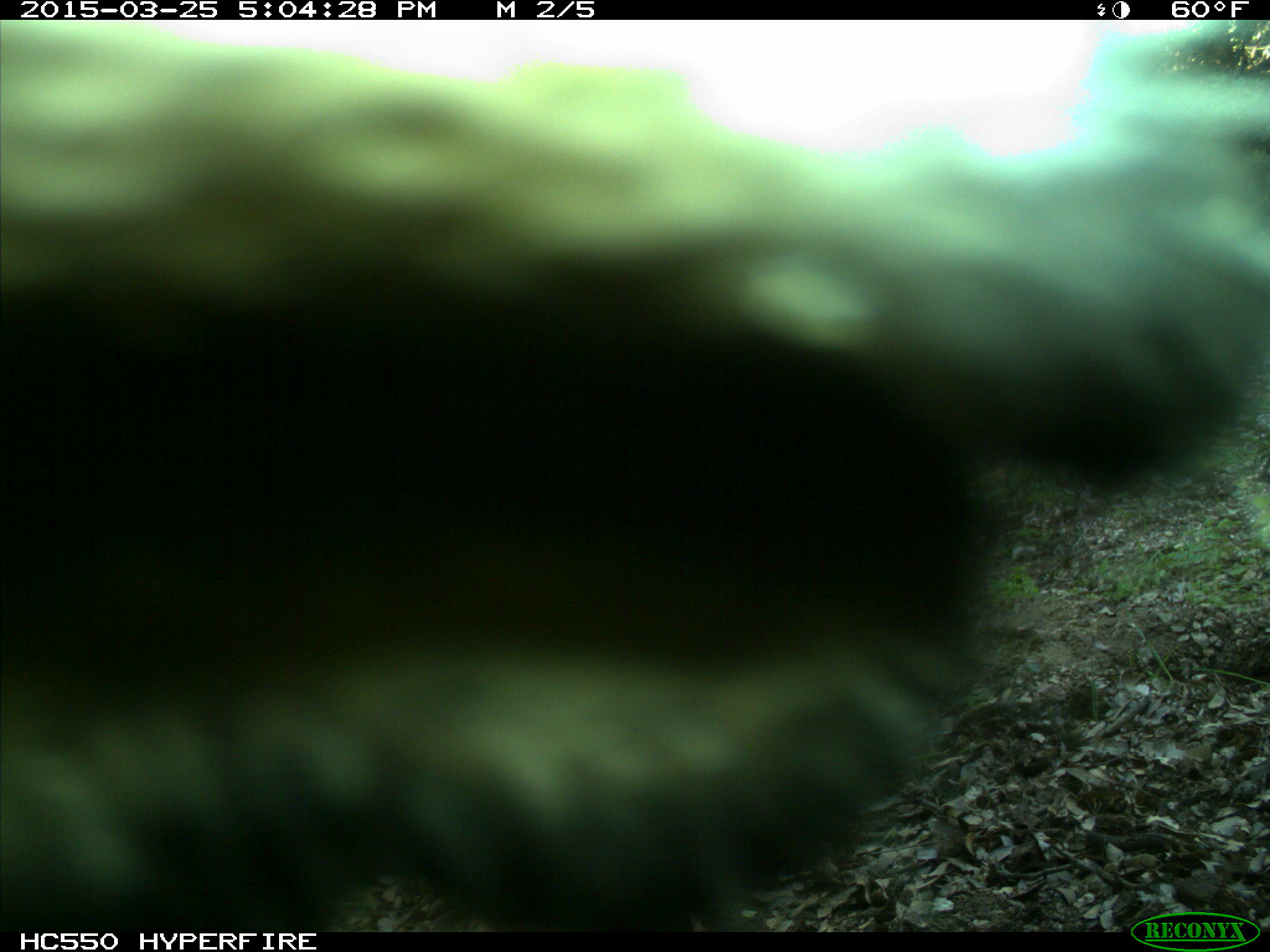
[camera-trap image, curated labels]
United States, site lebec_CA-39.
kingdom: Animalia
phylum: Chordata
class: Mammalia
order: Artiodactyla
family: Bovidae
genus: Bos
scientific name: Bos taurus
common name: domestic cow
Bos taurus (domestic cow).